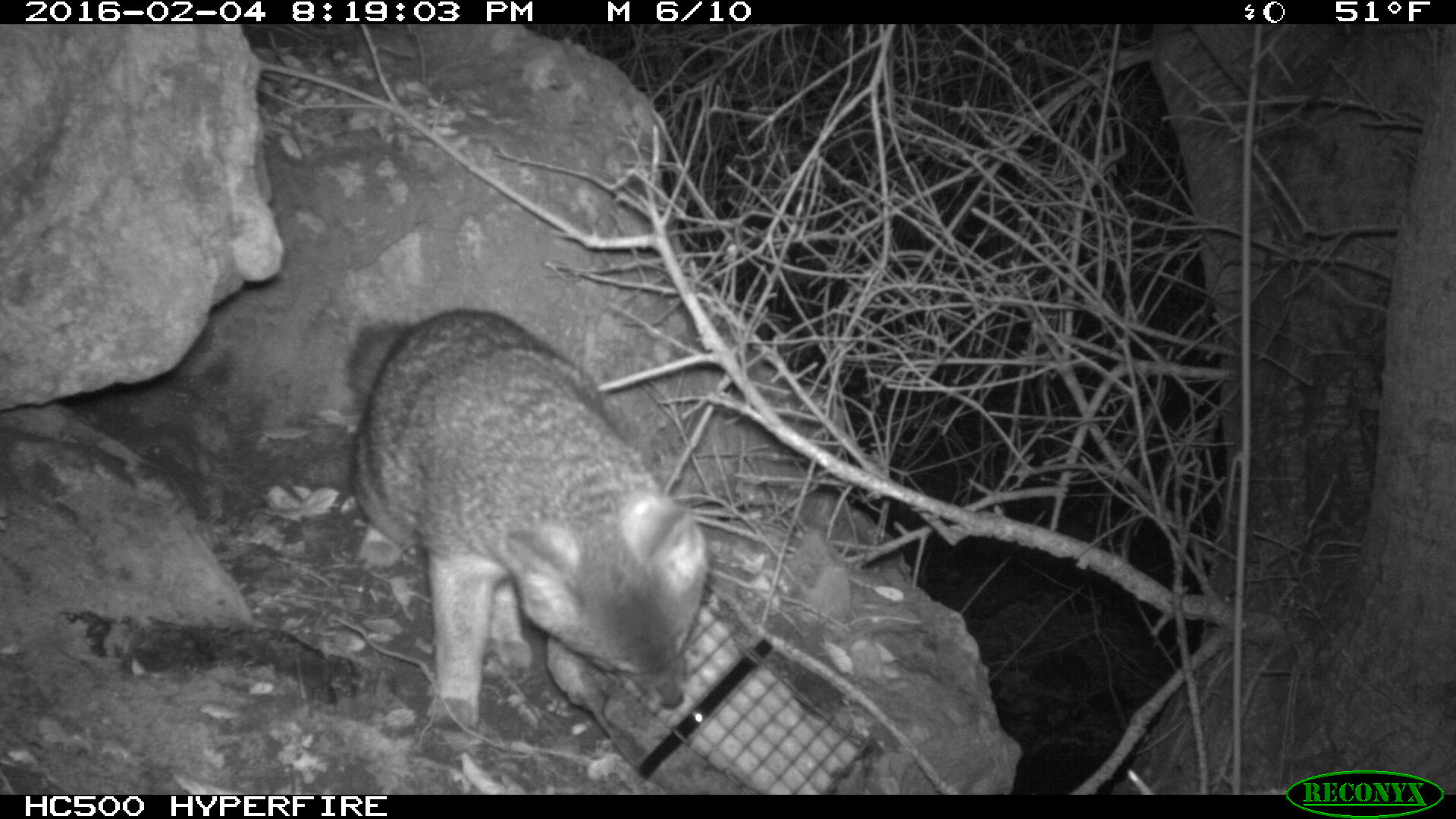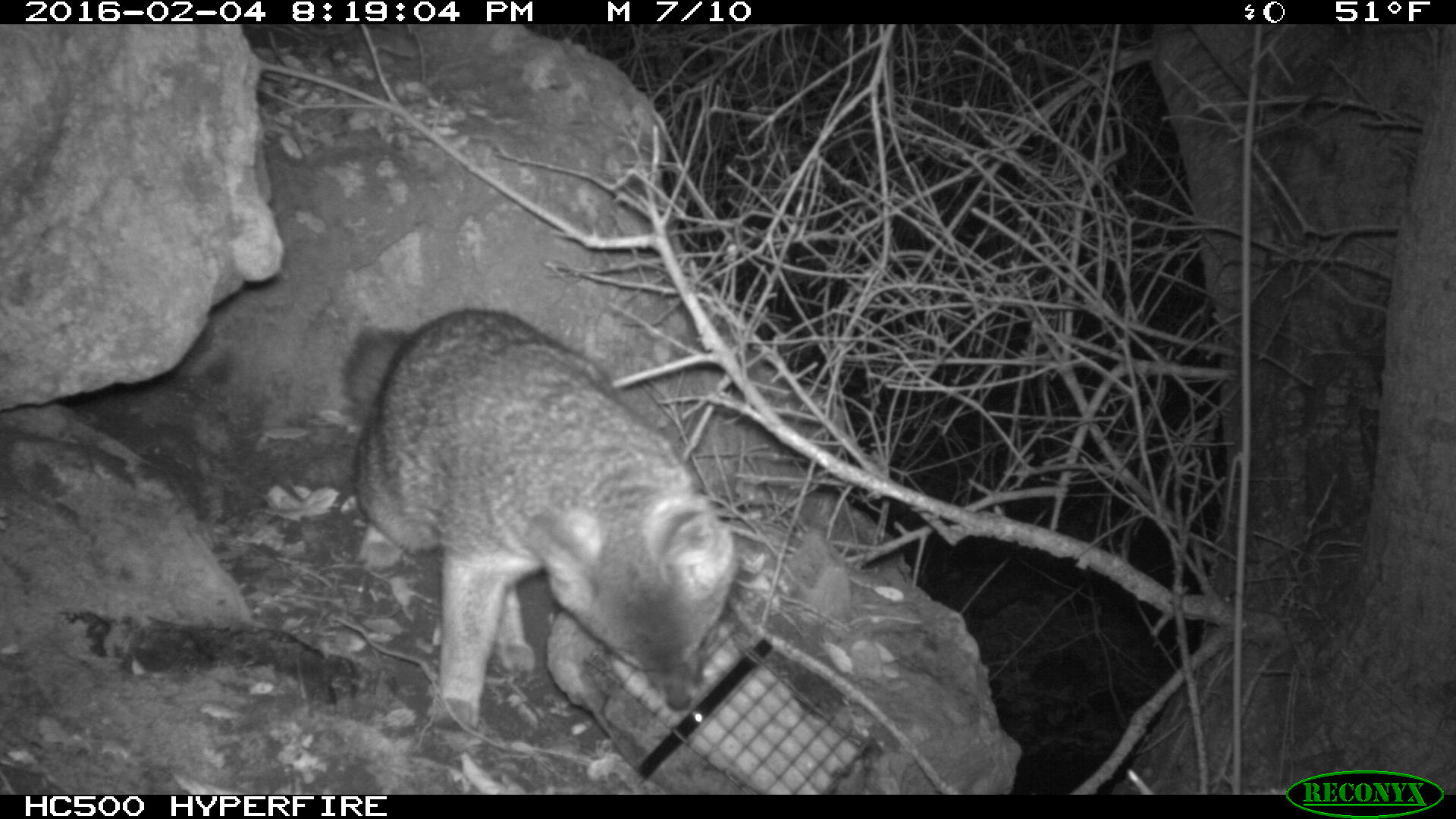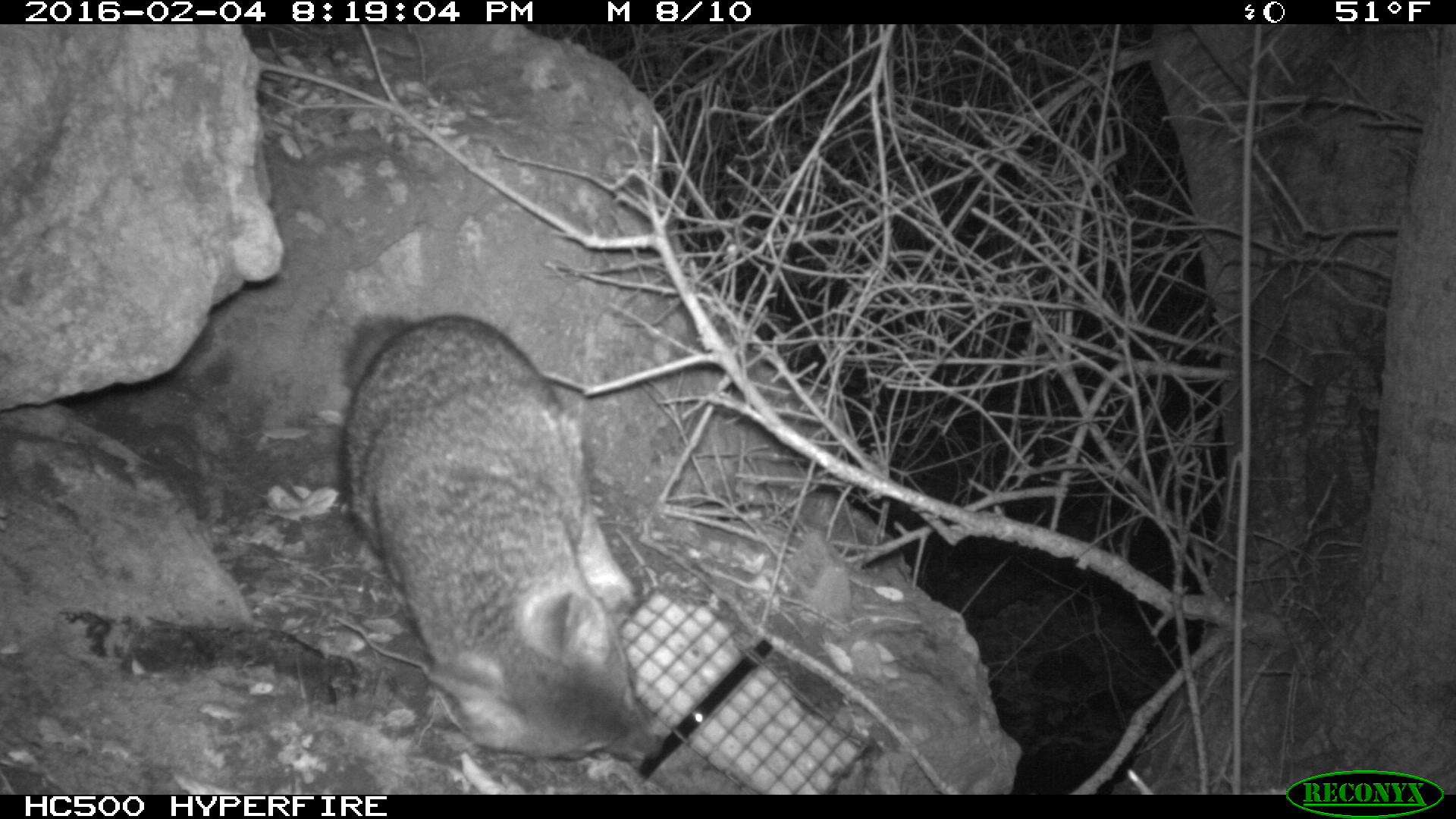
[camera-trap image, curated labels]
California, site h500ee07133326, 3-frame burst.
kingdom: Animalia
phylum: Chordata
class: Mammalia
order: Carnivora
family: Canidae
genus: Urocyon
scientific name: Urocyon littoralis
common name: island fox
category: fox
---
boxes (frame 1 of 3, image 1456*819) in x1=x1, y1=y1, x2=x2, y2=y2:
fox: x1=340, y1=306, x2=708, y2=728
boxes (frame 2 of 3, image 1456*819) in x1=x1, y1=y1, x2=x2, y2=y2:
fox: x1=341, y1=309, x2=738, y2=730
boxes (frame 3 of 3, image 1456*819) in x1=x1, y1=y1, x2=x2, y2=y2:
fox: x1=340, y1=311, x2=665, y2=762